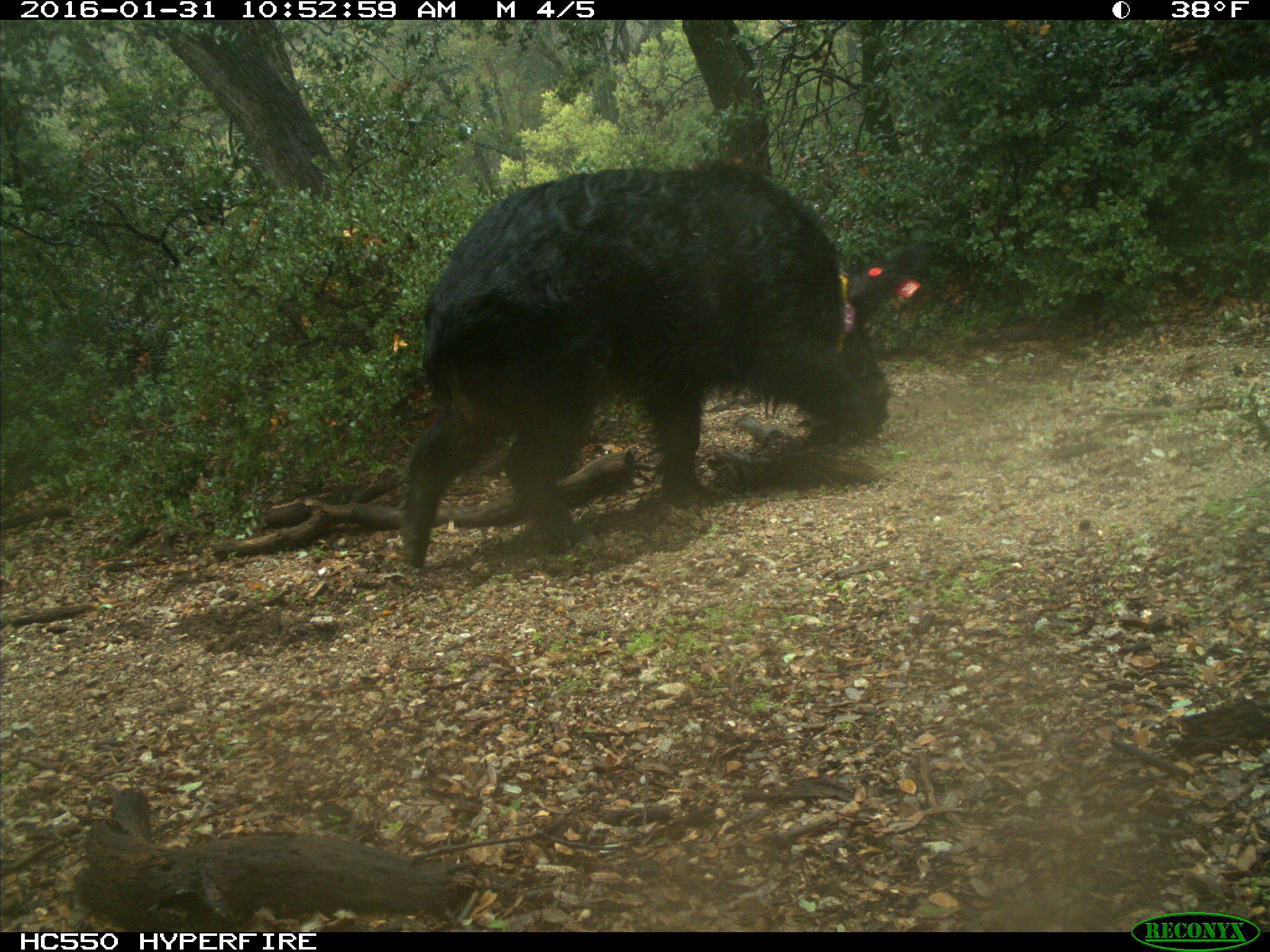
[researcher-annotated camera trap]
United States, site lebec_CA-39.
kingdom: Animalia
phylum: Chordata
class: Mammalia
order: Artiodactyla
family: Suidae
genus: Sus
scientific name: Sus scrofa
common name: wild boar